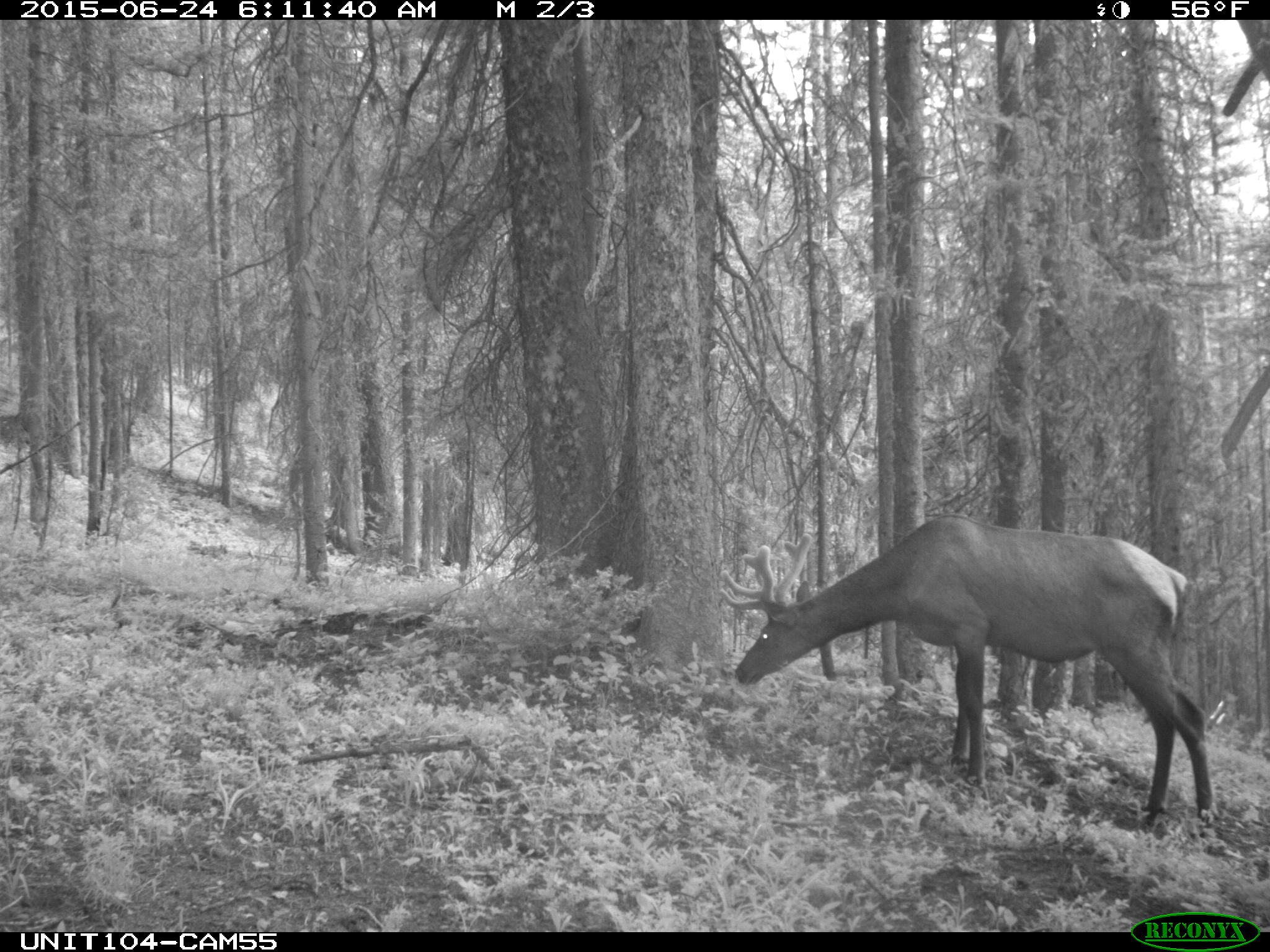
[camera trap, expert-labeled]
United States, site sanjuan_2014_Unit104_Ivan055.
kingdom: Animalia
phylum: Chordata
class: Mammalia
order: Artiodactyla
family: Cervidae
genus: Cervus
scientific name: Cervus elaphus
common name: red deer